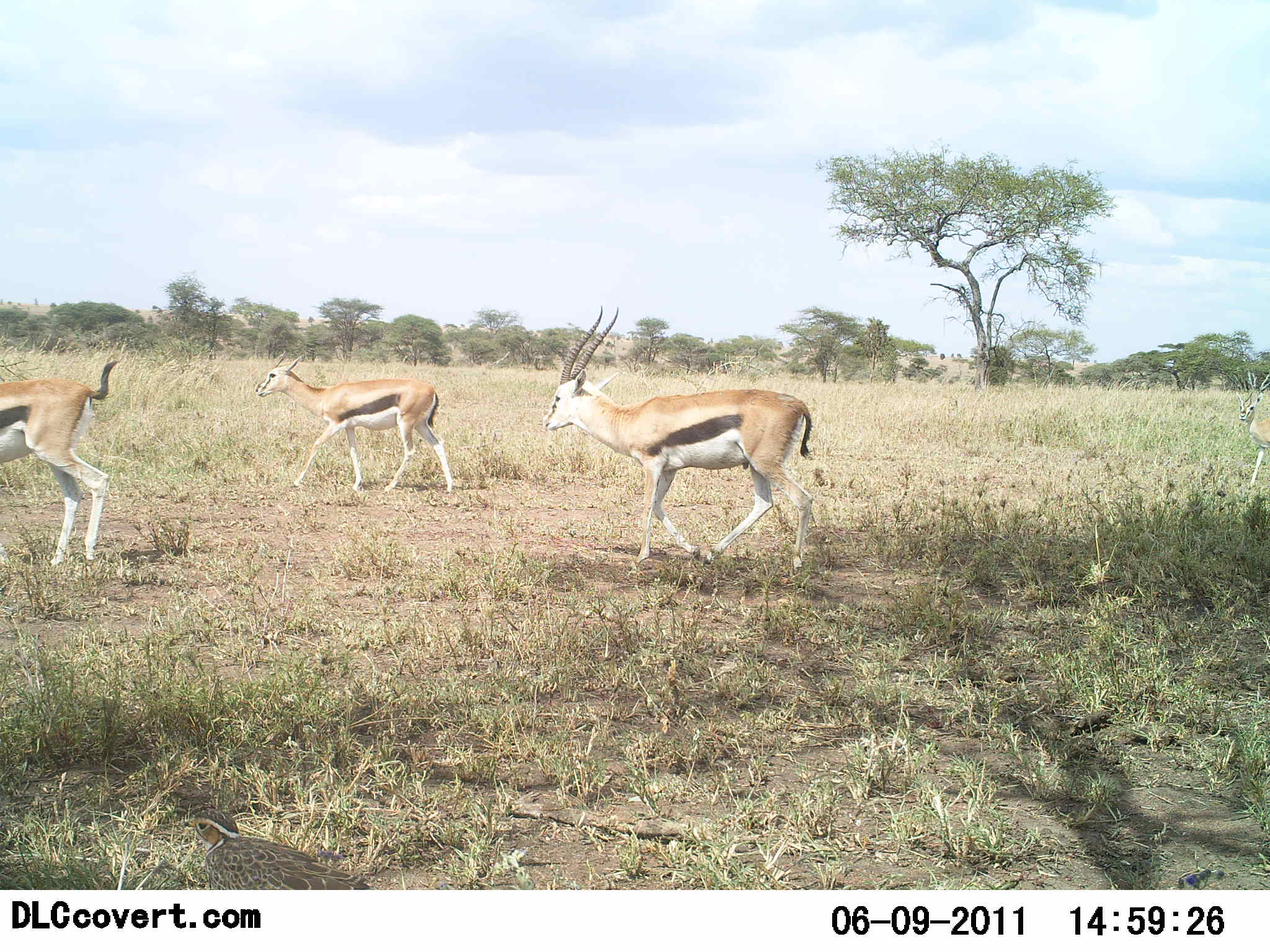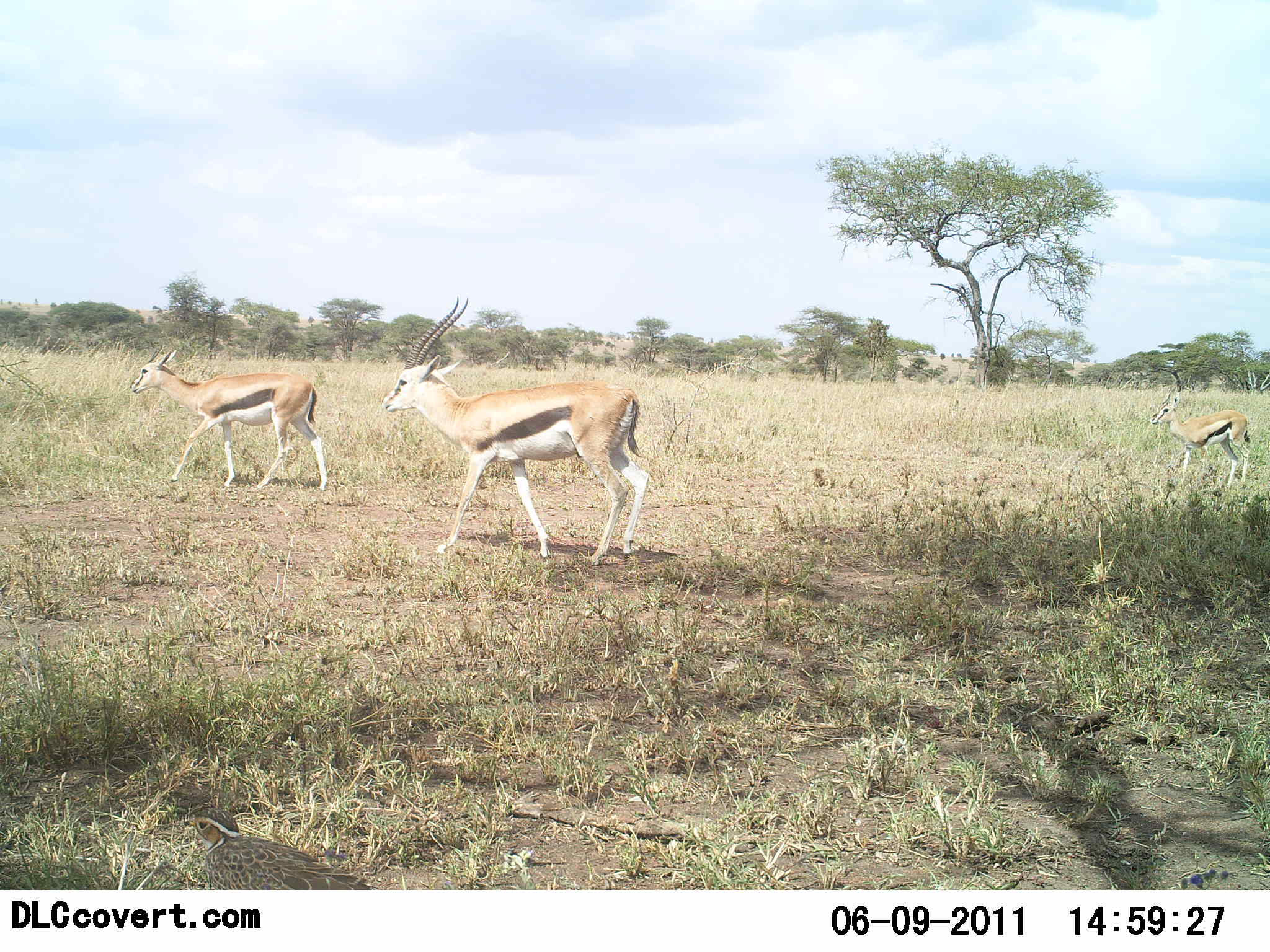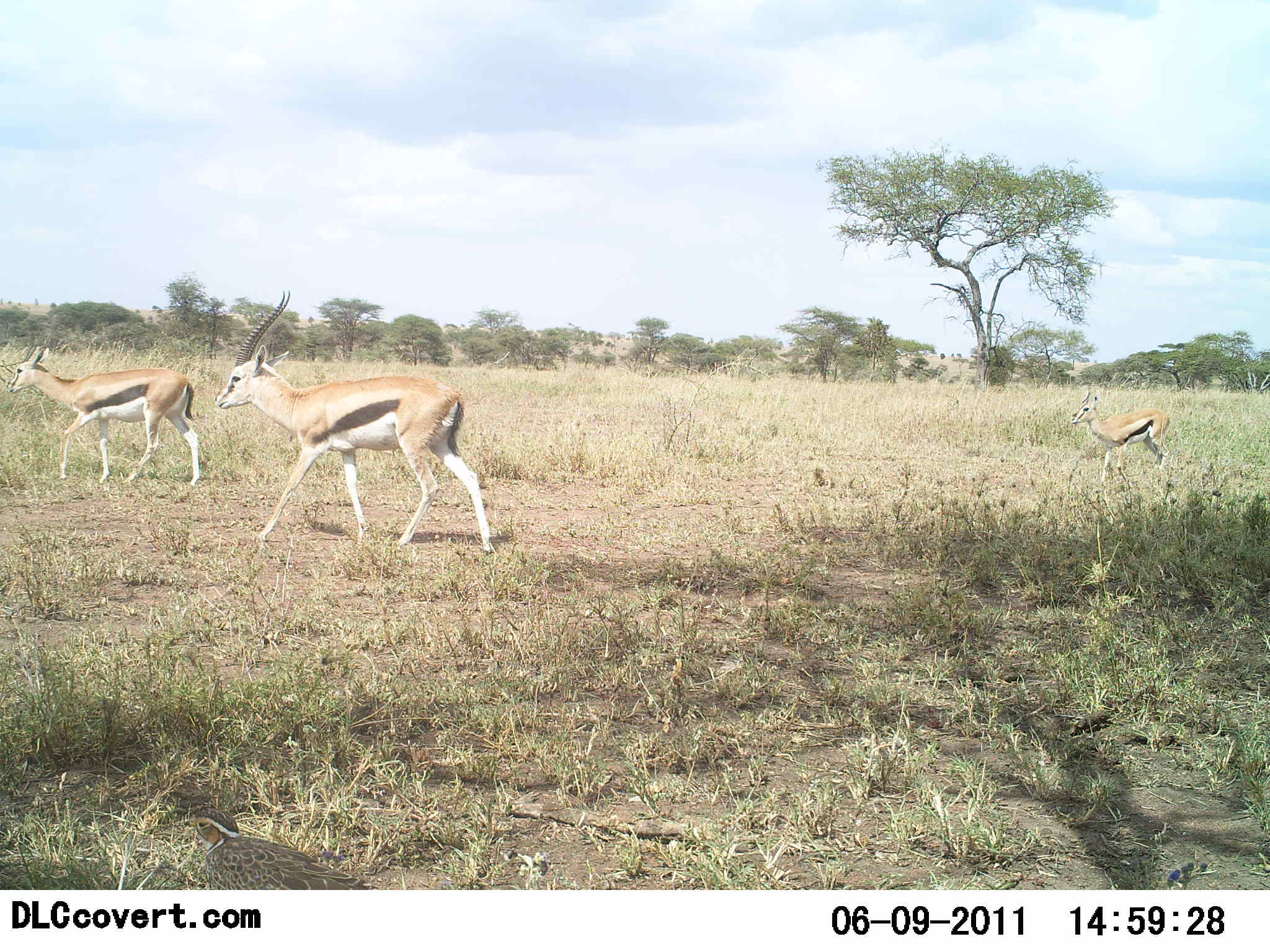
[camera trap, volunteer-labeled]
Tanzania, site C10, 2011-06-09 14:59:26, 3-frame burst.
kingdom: Animalia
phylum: Chordata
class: Mammalia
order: Artiodactyla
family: Bovidae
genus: Eudorcas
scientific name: Eudorcas thomsonii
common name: thomson's gazelle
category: gazellethomsons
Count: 4.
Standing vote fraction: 0%.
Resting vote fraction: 0%.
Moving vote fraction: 100%.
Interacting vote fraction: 0%.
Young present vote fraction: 24%.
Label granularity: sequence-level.